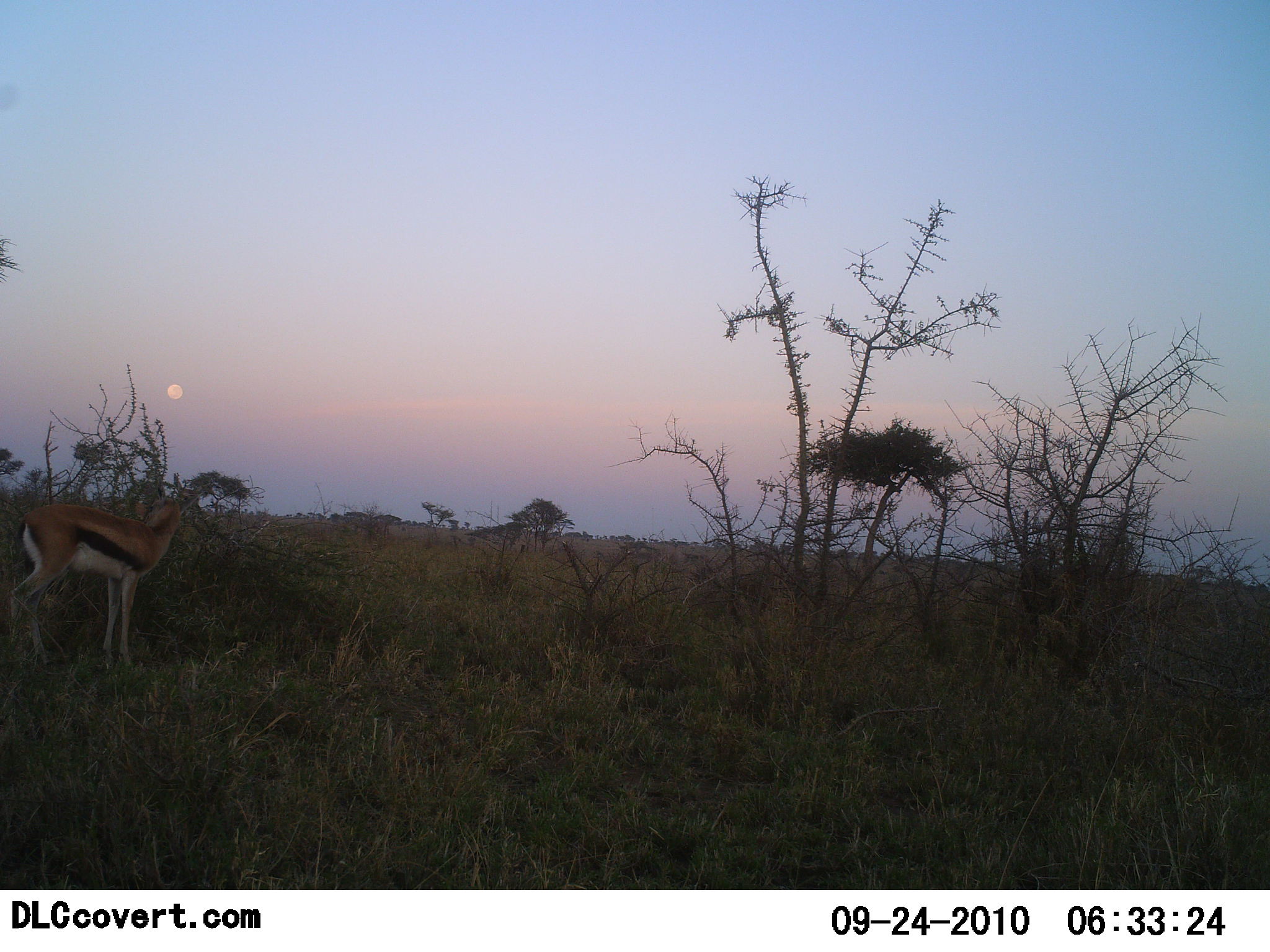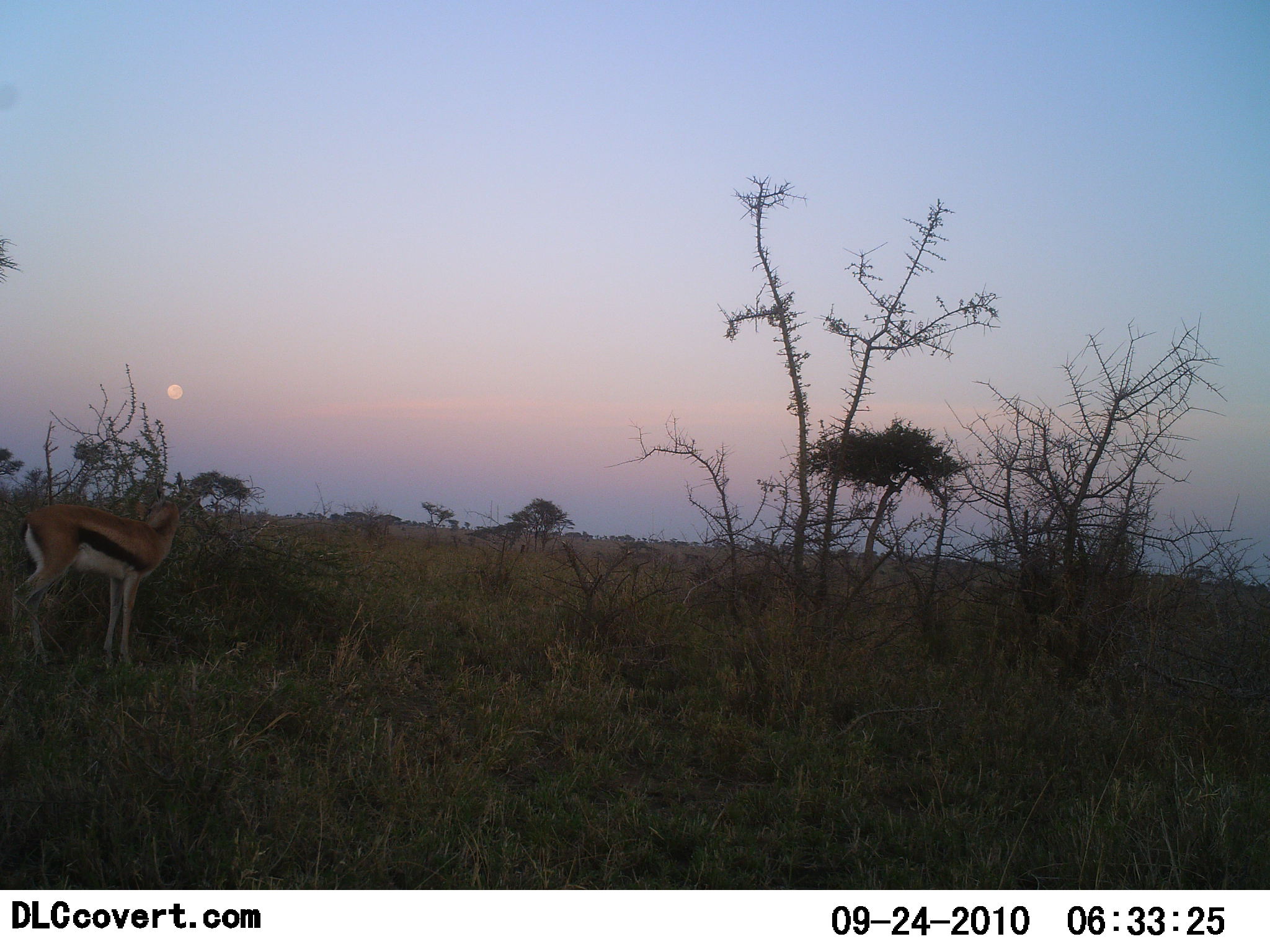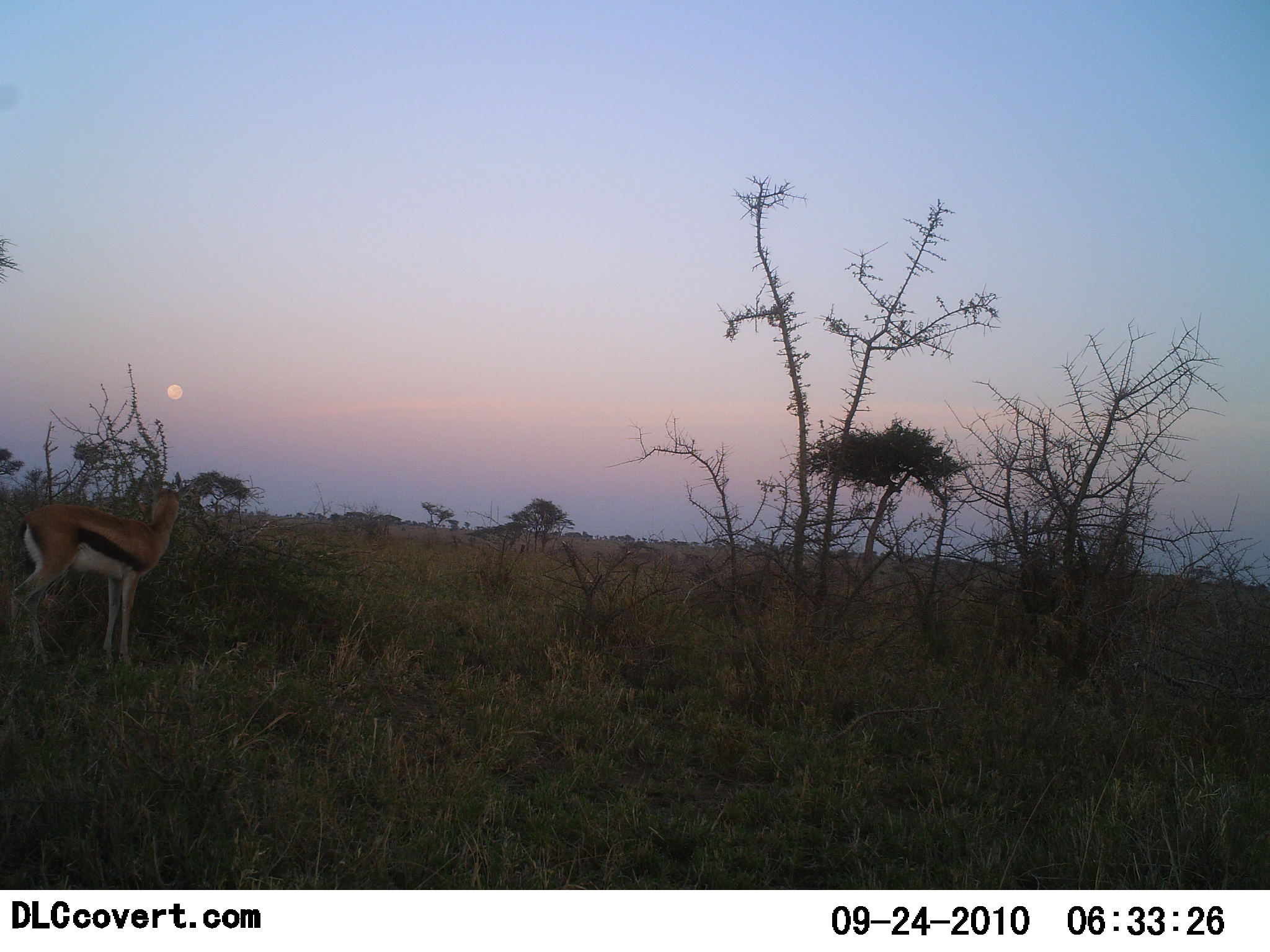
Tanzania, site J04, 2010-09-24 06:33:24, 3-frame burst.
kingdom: Animalia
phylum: Chordata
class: Mammalia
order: Artiodactyla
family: Bovidae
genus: Eudorcas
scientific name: Eudorcas thomsonii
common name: thomson's gazelle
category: gazellethomsons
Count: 1.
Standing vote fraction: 69%.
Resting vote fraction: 0%.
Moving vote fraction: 0%.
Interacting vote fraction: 0%.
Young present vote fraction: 0%.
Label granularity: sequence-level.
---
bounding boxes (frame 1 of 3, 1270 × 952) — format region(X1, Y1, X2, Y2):
animal: region(8, 475, 200, 668); region(83, 474, 201, 528)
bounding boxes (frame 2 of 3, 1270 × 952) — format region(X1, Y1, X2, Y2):
animal: region(9, 475, 202, 670); region(102, 472, 202, 521)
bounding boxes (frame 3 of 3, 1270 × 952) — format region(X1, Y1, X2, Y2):
animal: region(6, 470, 193, 668)